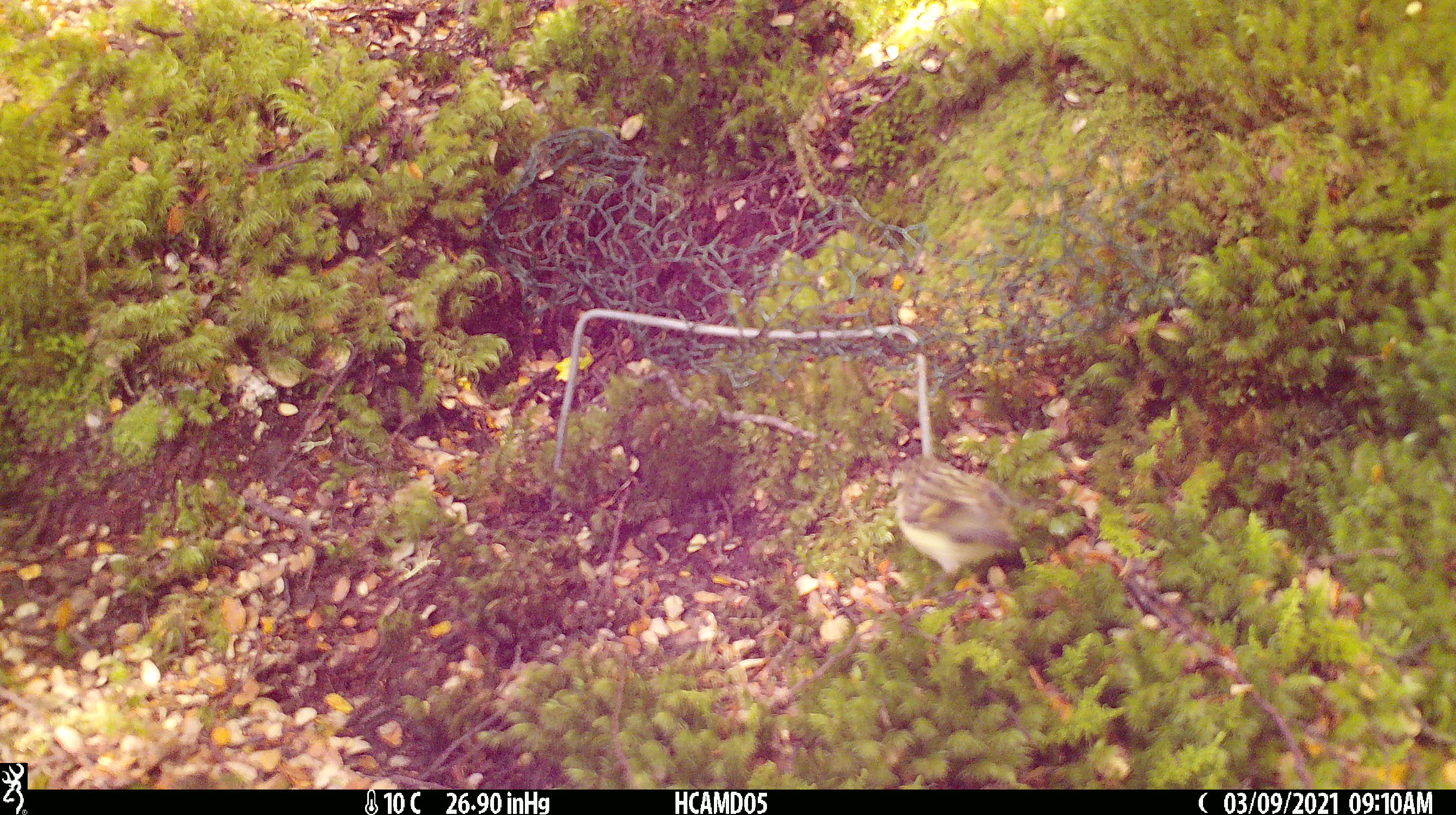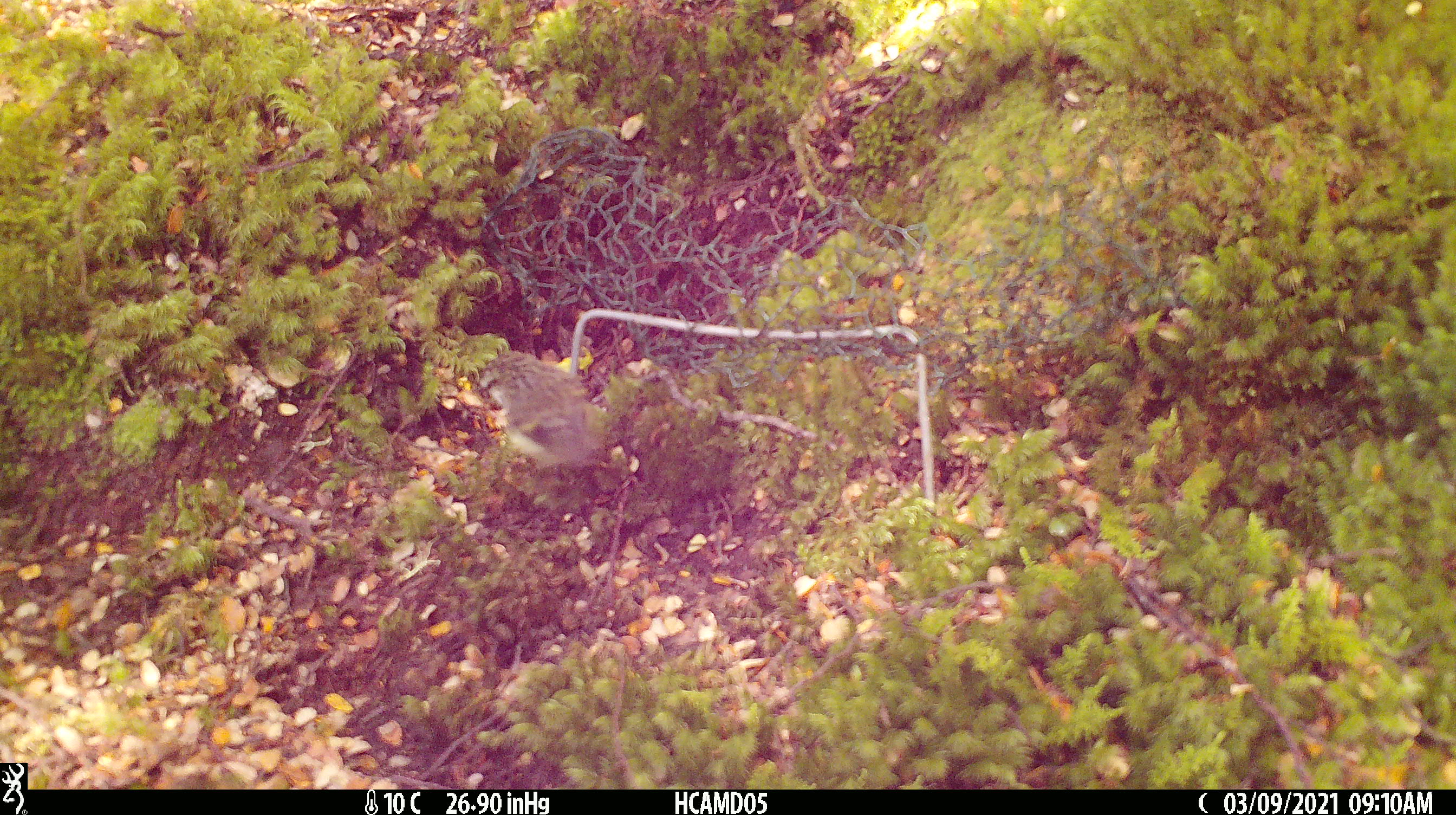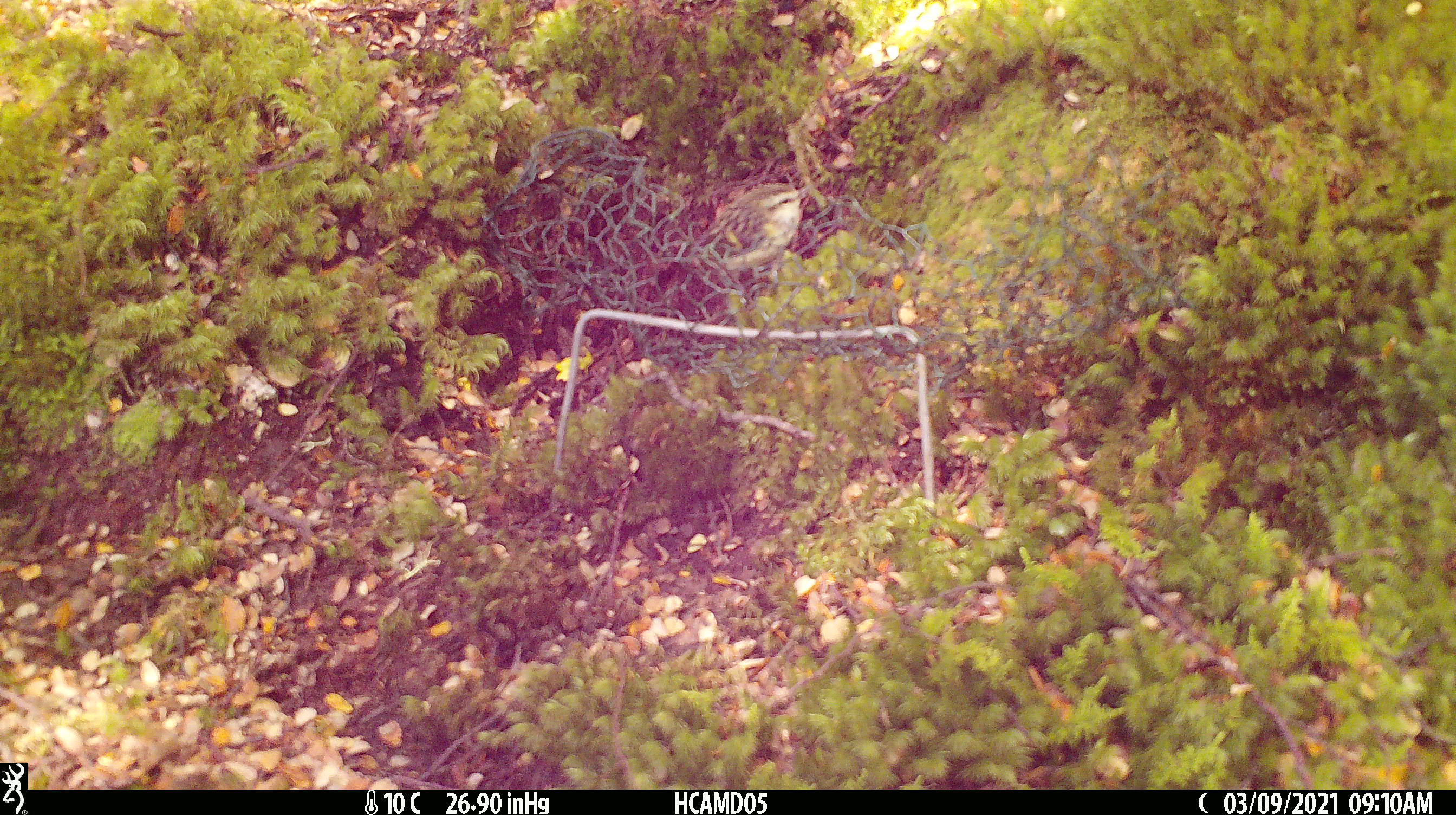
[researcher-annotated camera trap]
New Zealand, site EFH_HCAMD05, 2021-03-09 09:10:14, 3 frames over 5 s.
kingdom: Animalia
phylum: Chordata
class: Aves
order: Passeriformes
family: Acanthisittidae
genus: Acanthisitta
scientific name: Acanthisitta chloris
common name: rifleman